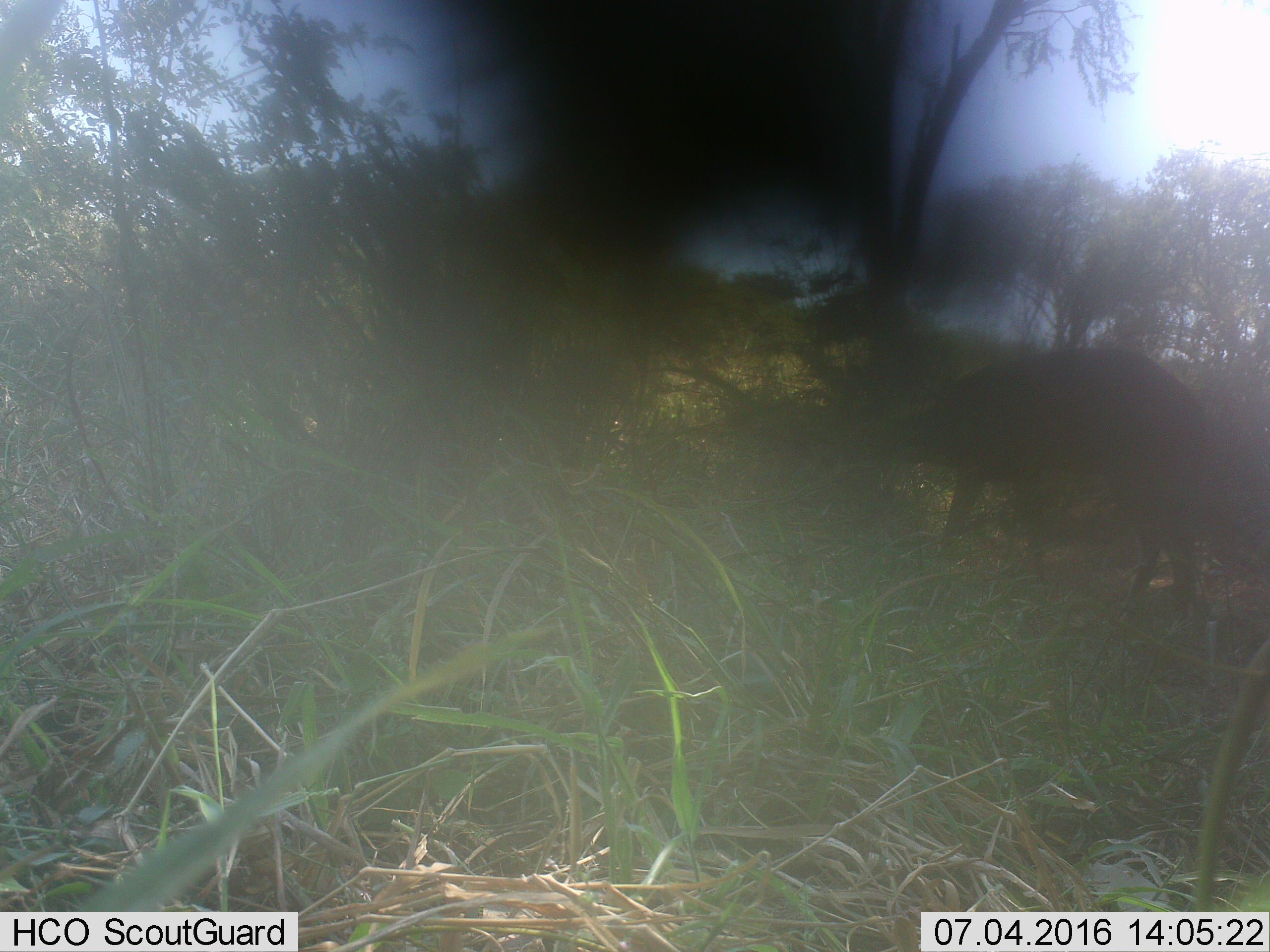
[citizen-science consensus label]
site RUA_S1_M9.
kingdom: Animalia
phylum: Chordata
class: Mammalia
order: Artiodactyla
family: Bovidae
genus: Syncerus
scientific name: Syncerus caffer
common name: african buffalo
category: buffalo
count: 1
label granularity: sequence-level